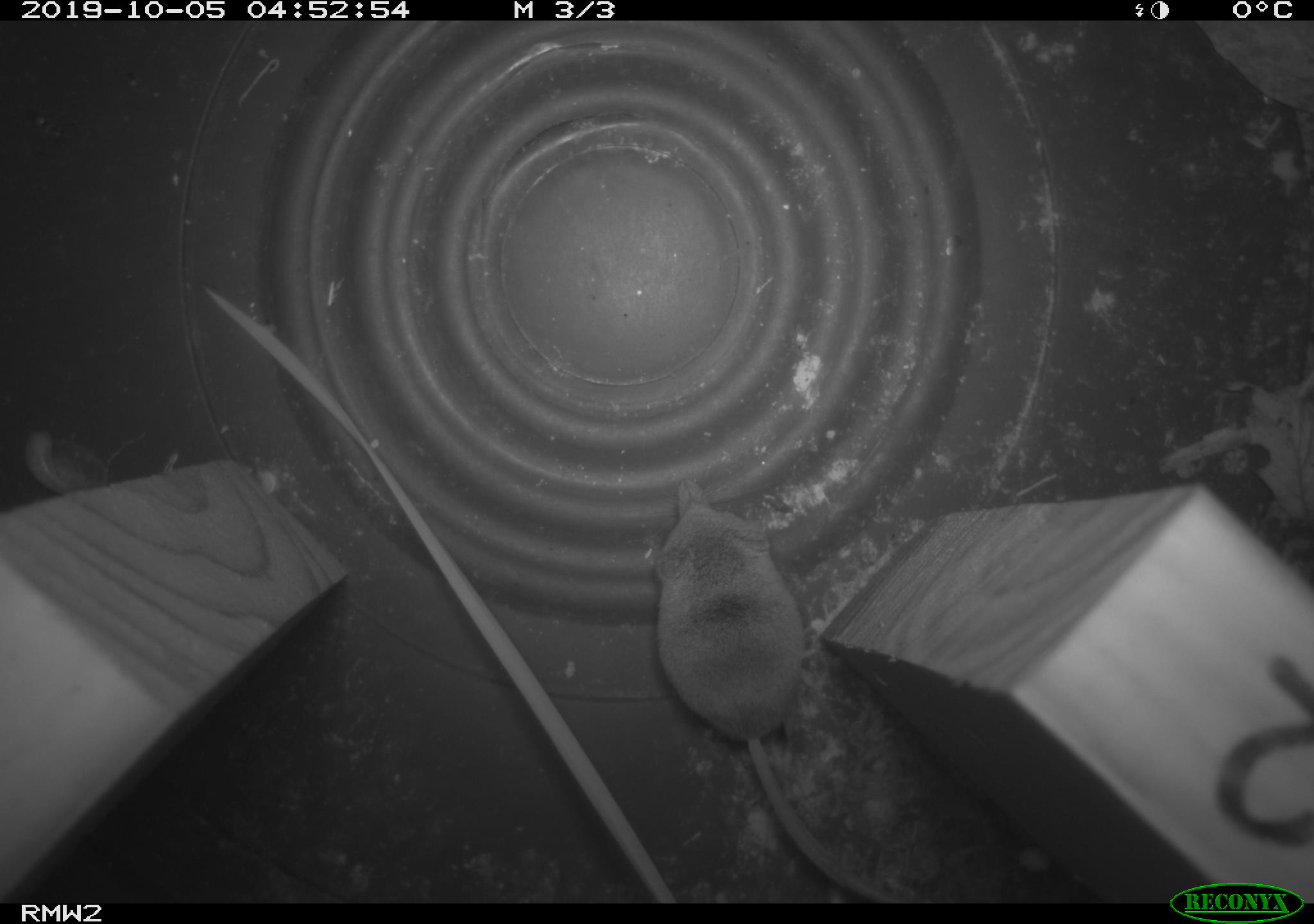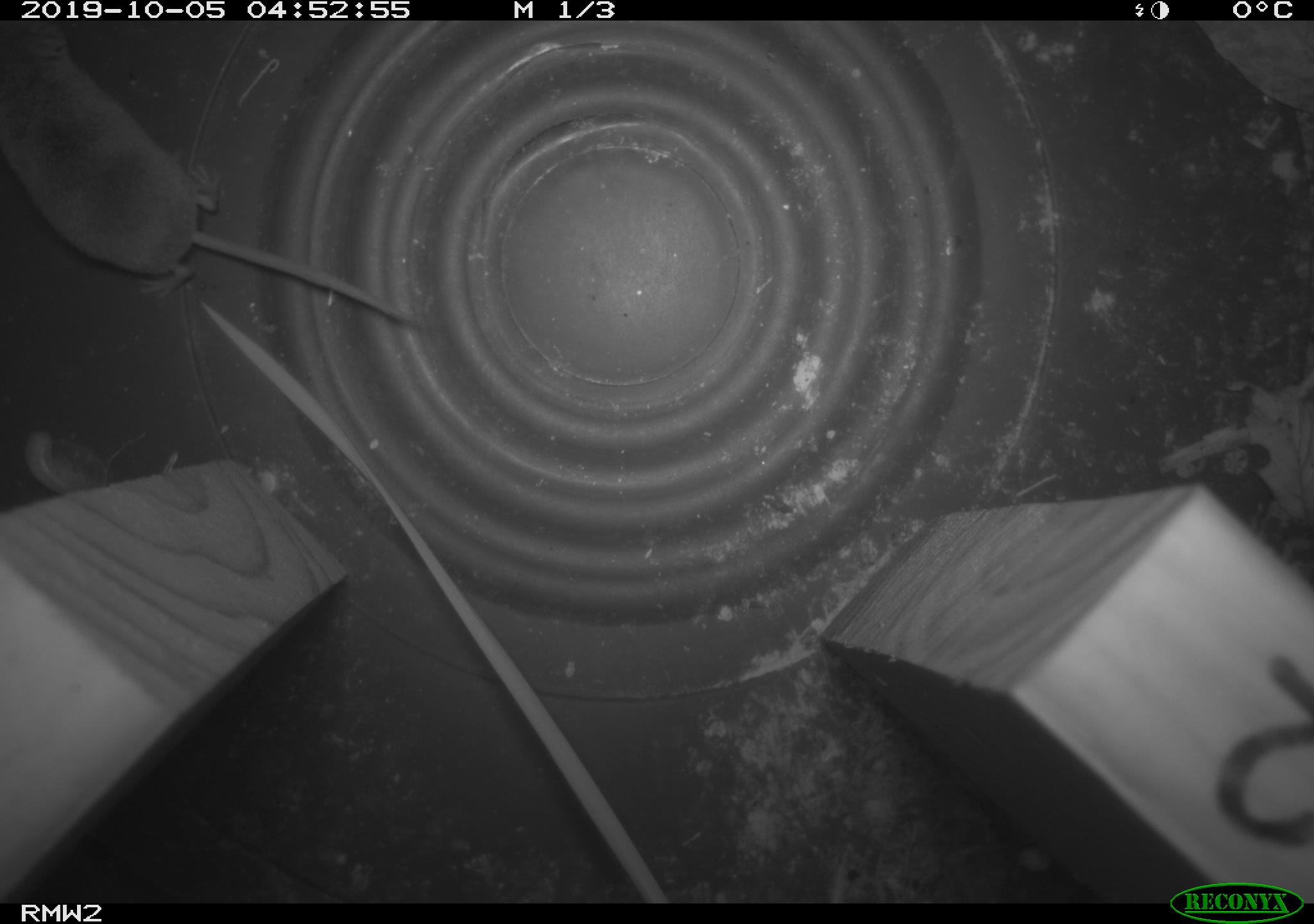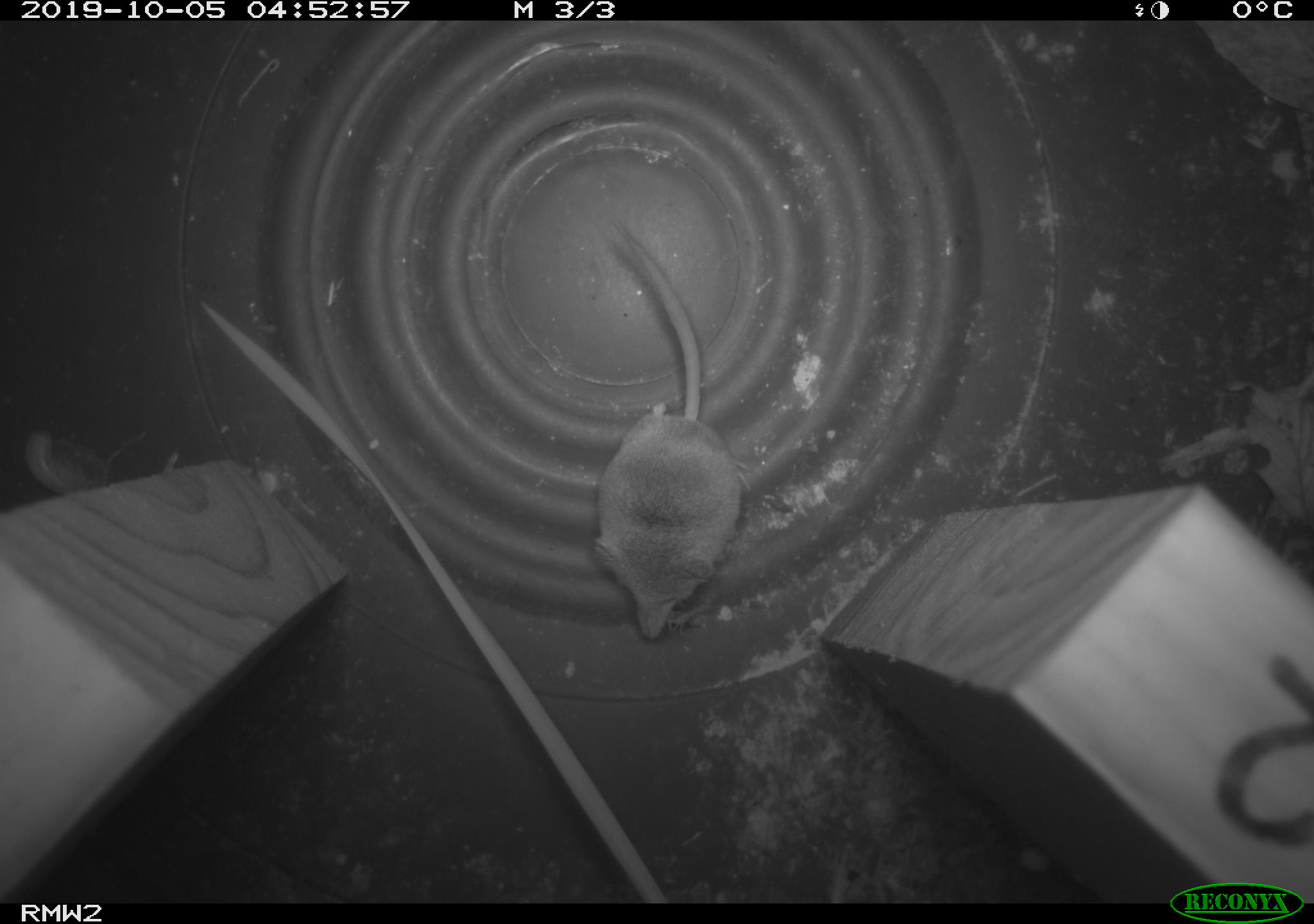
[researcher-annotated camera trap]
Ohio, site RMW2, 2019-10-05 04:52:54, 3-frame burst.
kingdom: Animalia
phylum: Chordata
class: Mammalia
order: Eulipotyphla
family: Soricidae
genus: Sorex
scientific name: Sorex cinereus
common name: masked shrew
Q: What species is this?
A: Masked shrew (Sorex cinereus).